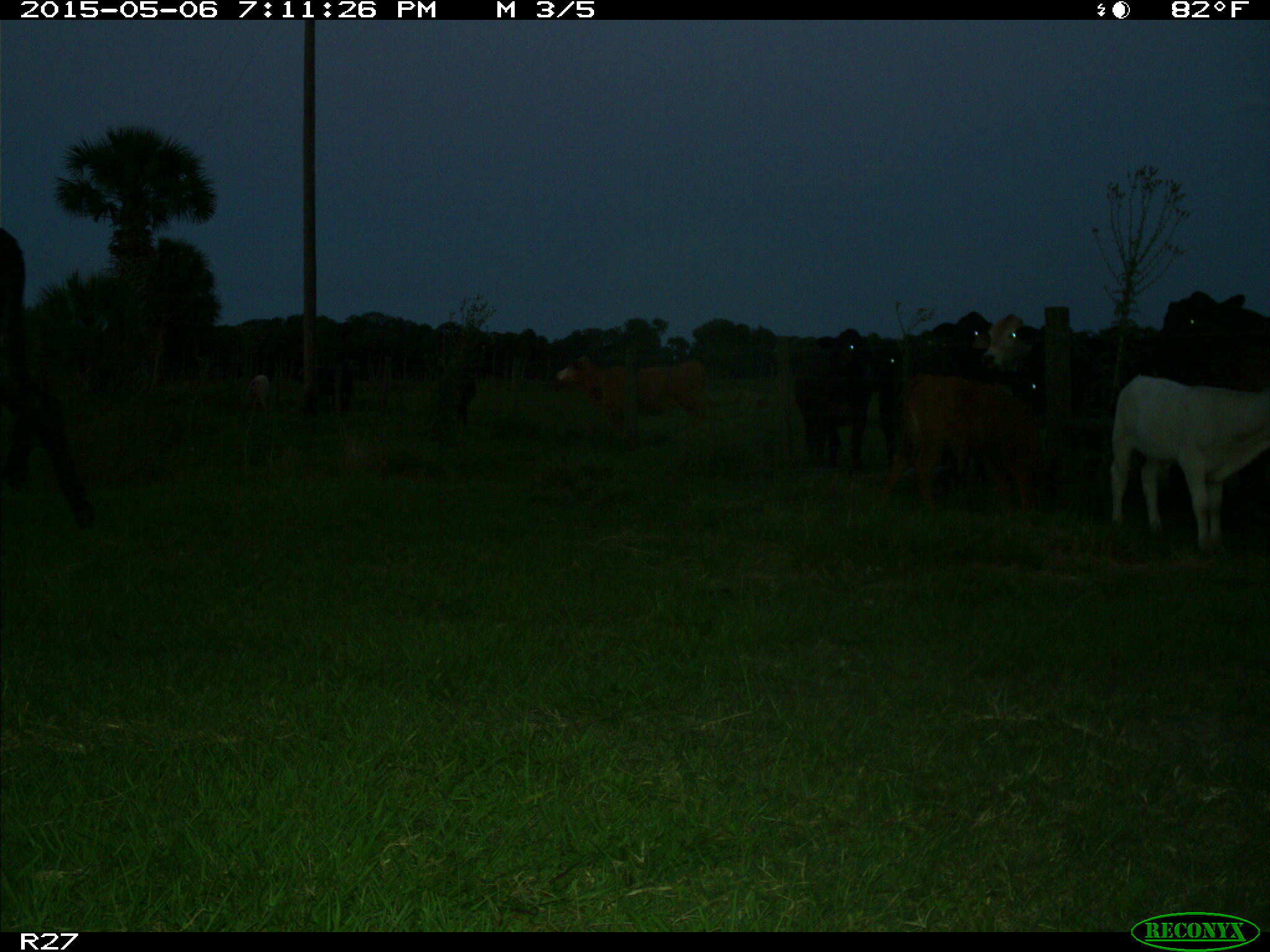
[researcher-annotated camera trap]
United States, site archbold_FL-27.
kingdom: Animalia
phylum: Chordata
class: Mammalia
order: Artiodactyla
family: Bovidae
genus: Bos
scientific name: Bos taurus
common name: domestic cow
Bos taurus (domestic cow).